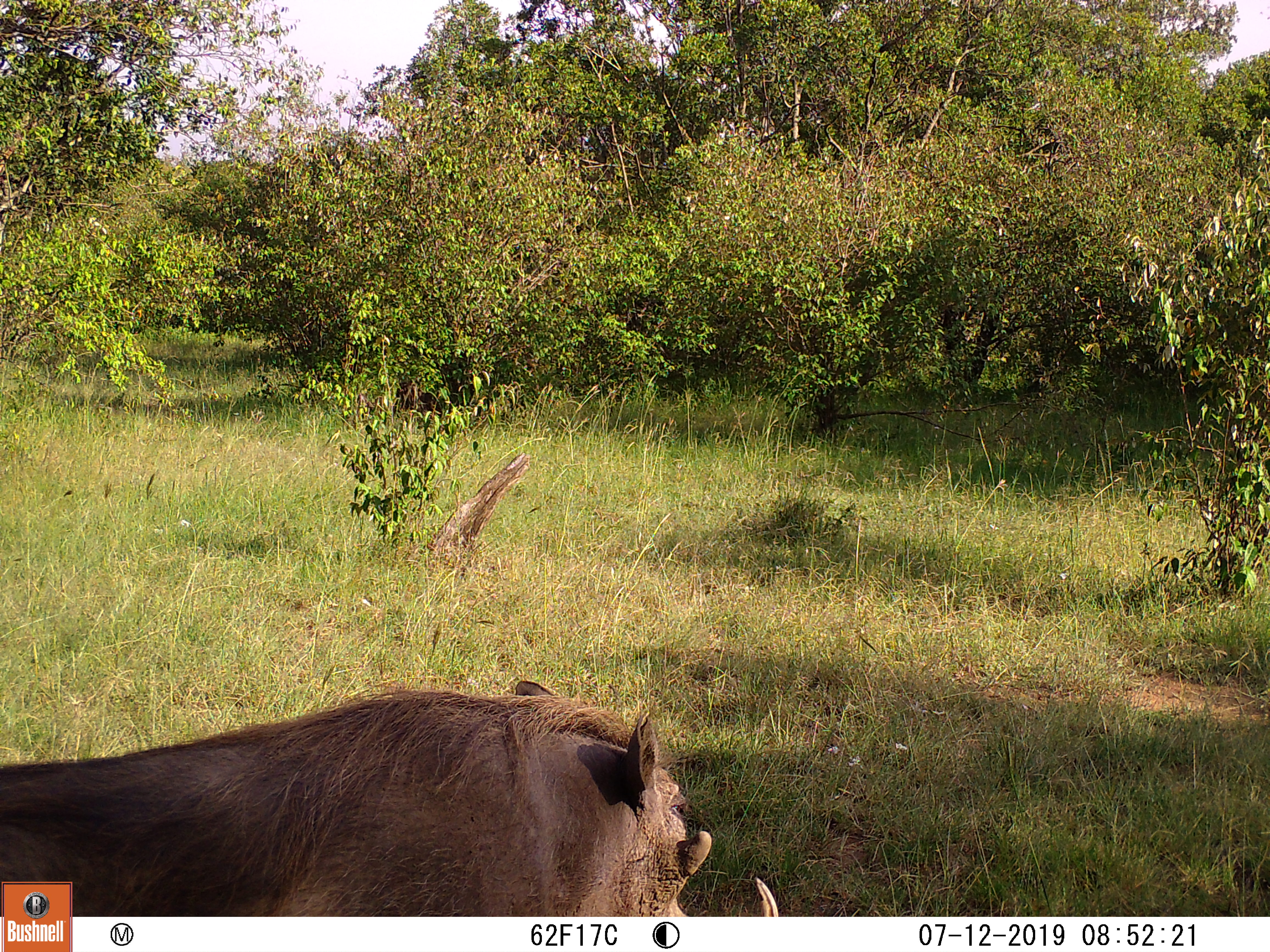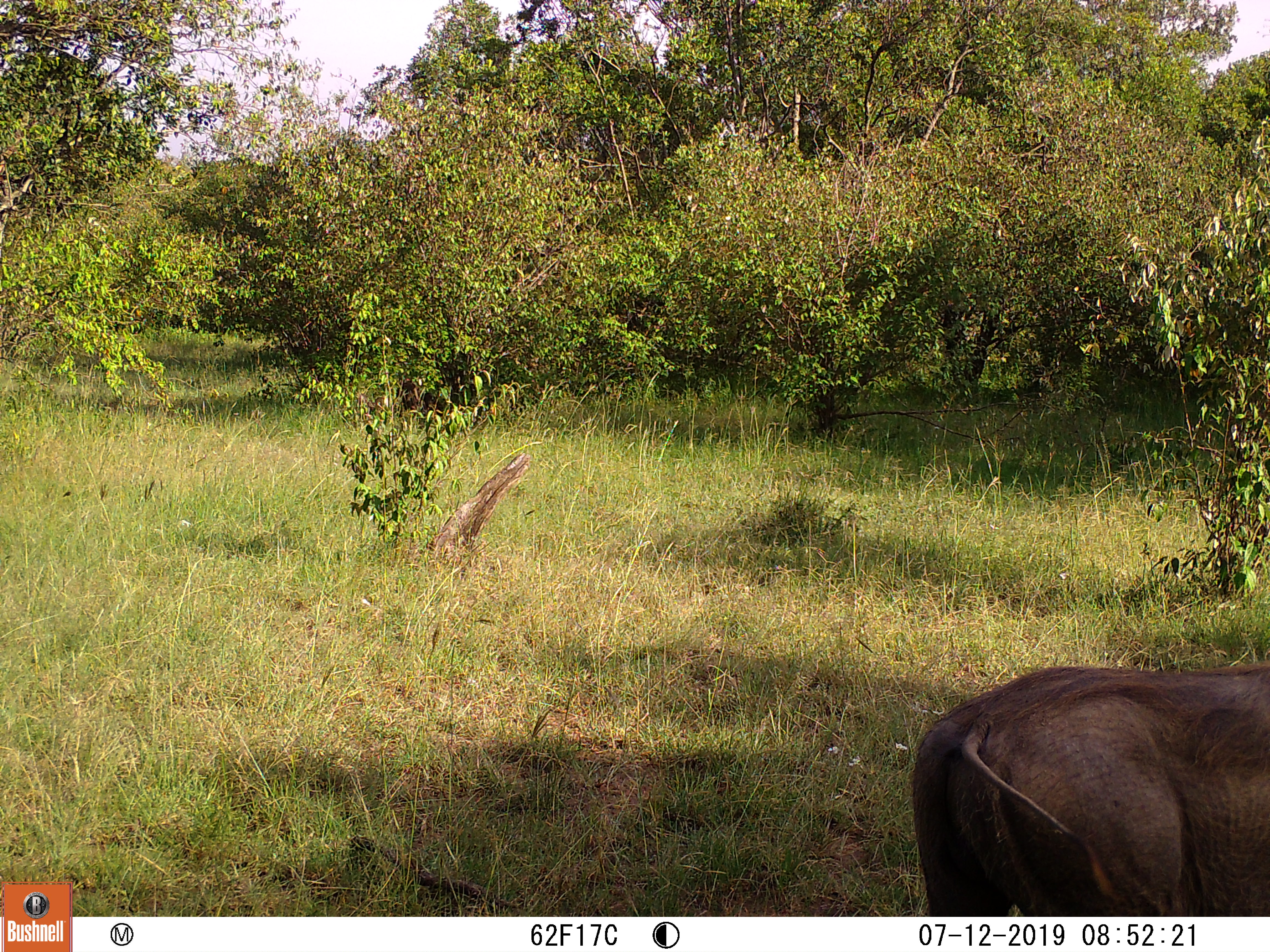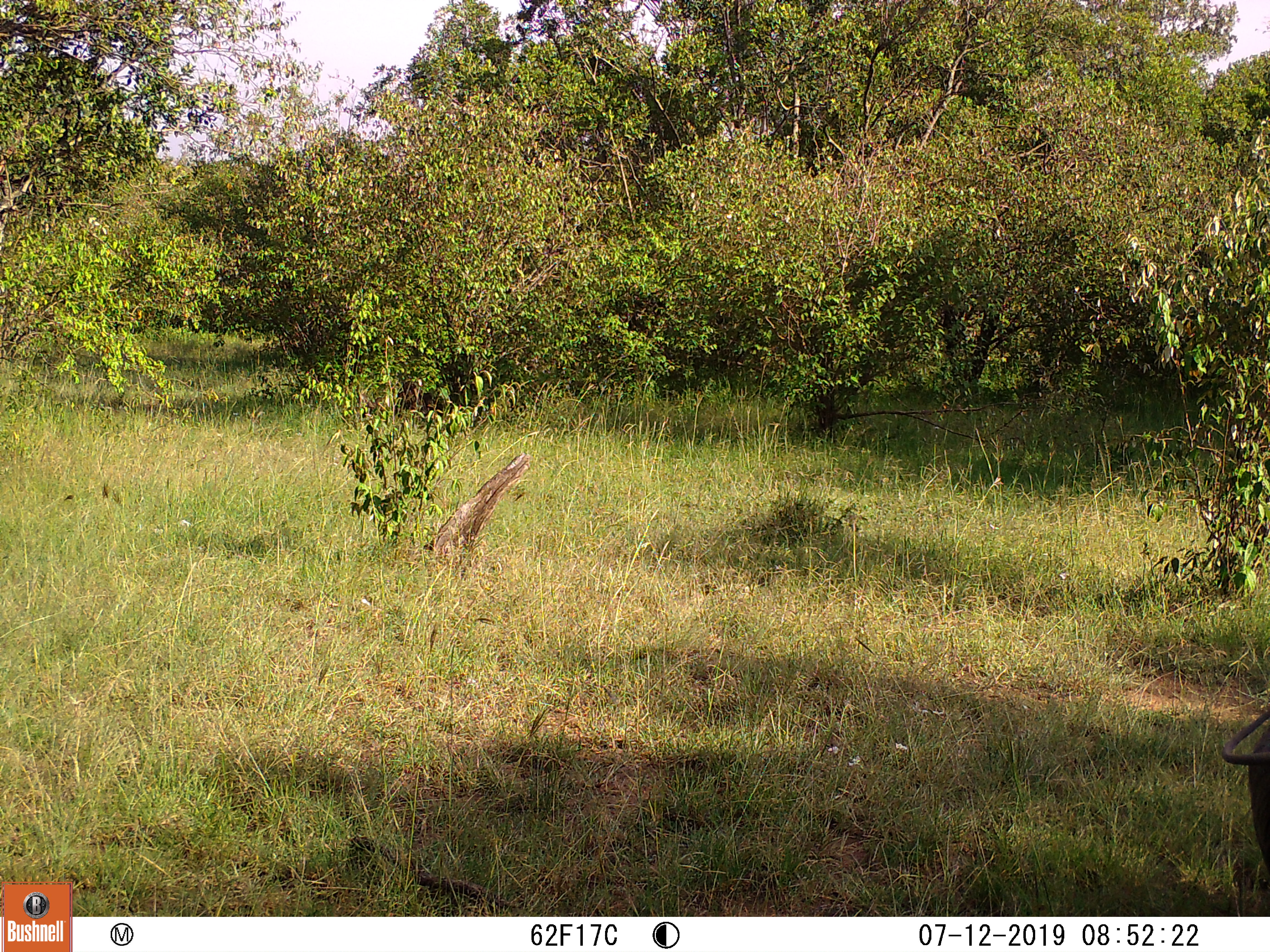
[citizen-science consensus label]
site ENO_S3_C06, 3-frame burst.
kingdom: Animalia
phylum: Chordata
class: Mammalia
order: Artiodactyla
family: Suidae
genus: Phacochoerus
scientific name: Phacochoerus africanus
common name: warthog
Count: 1.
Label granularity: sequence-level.